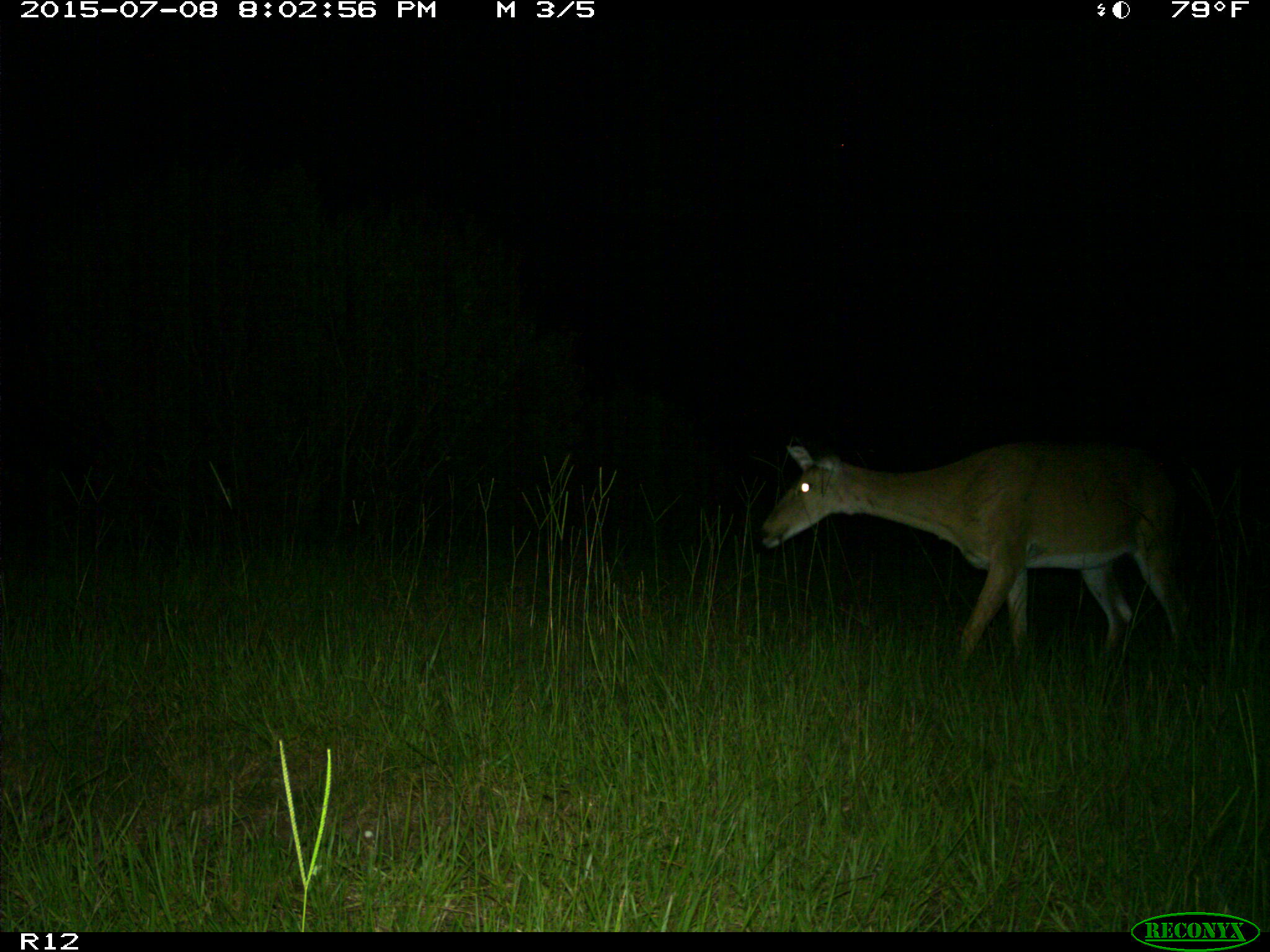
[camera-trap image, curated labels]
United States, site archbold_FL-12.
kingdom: Animalia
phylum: Chordata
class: Mammalia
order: Artiodactyla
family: Cervidae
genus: Odocoileus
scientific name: Odocoileus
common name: deer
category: unidentified deer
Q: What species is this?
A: Unidentified deer (deer) (Odocoileus).